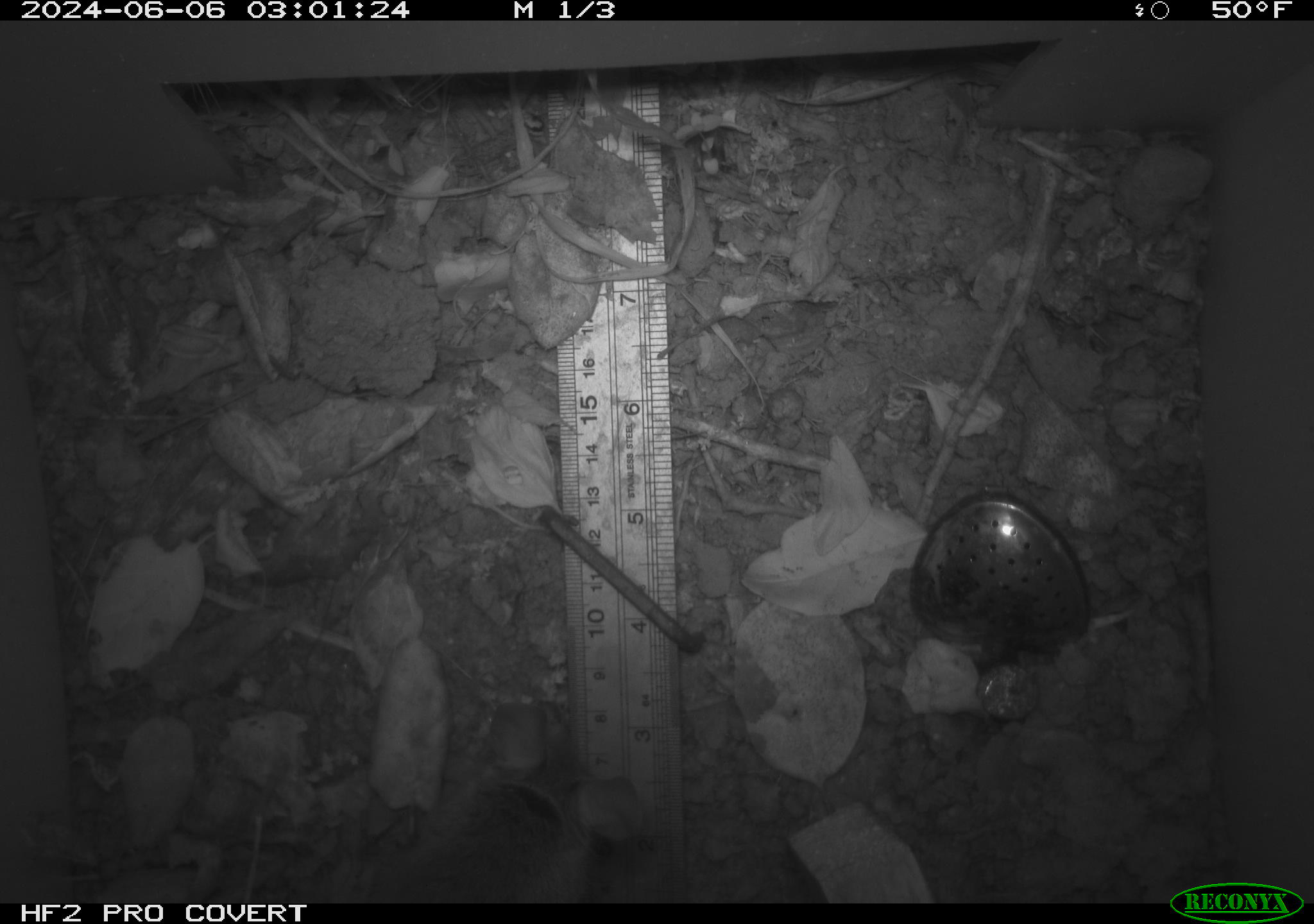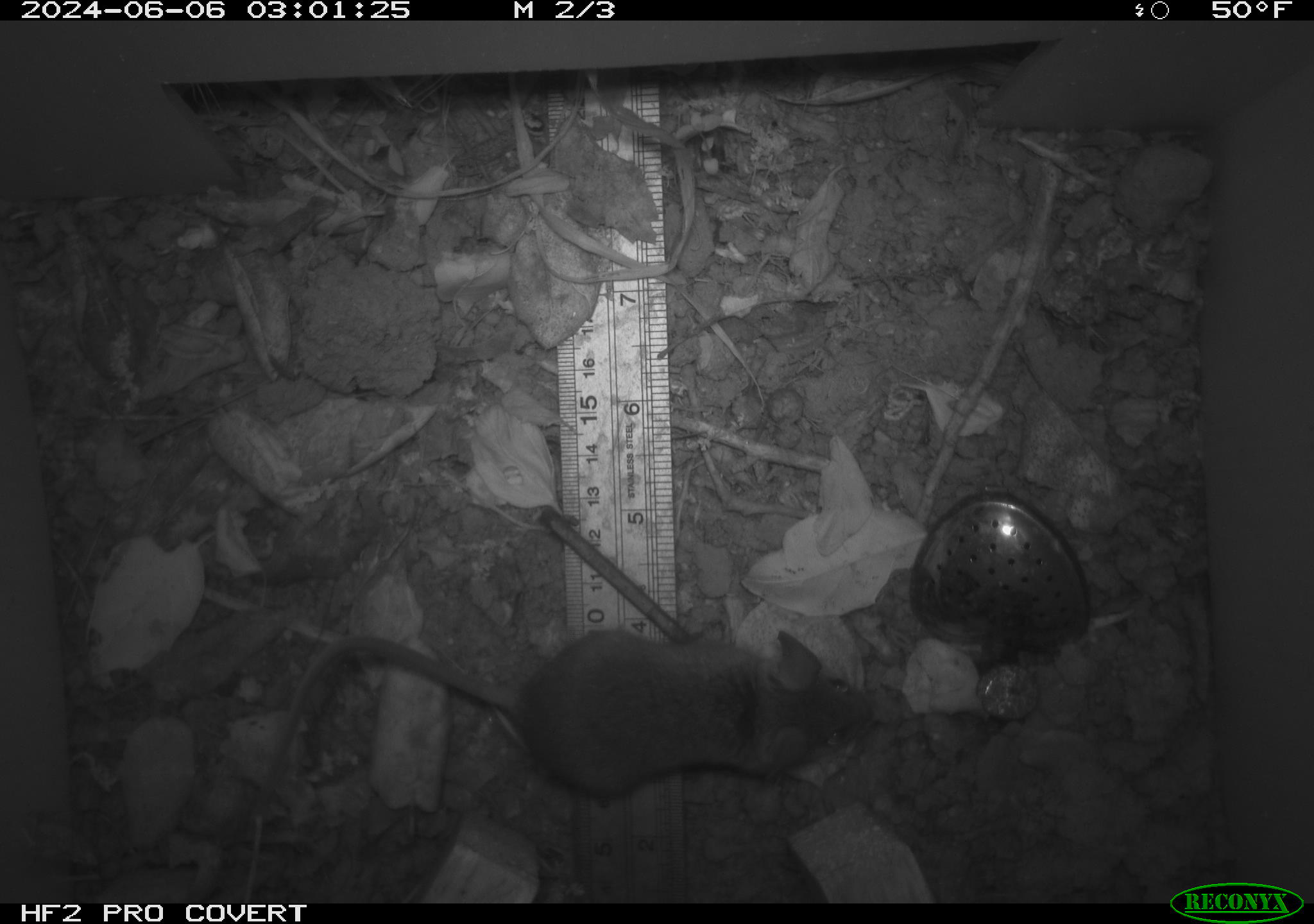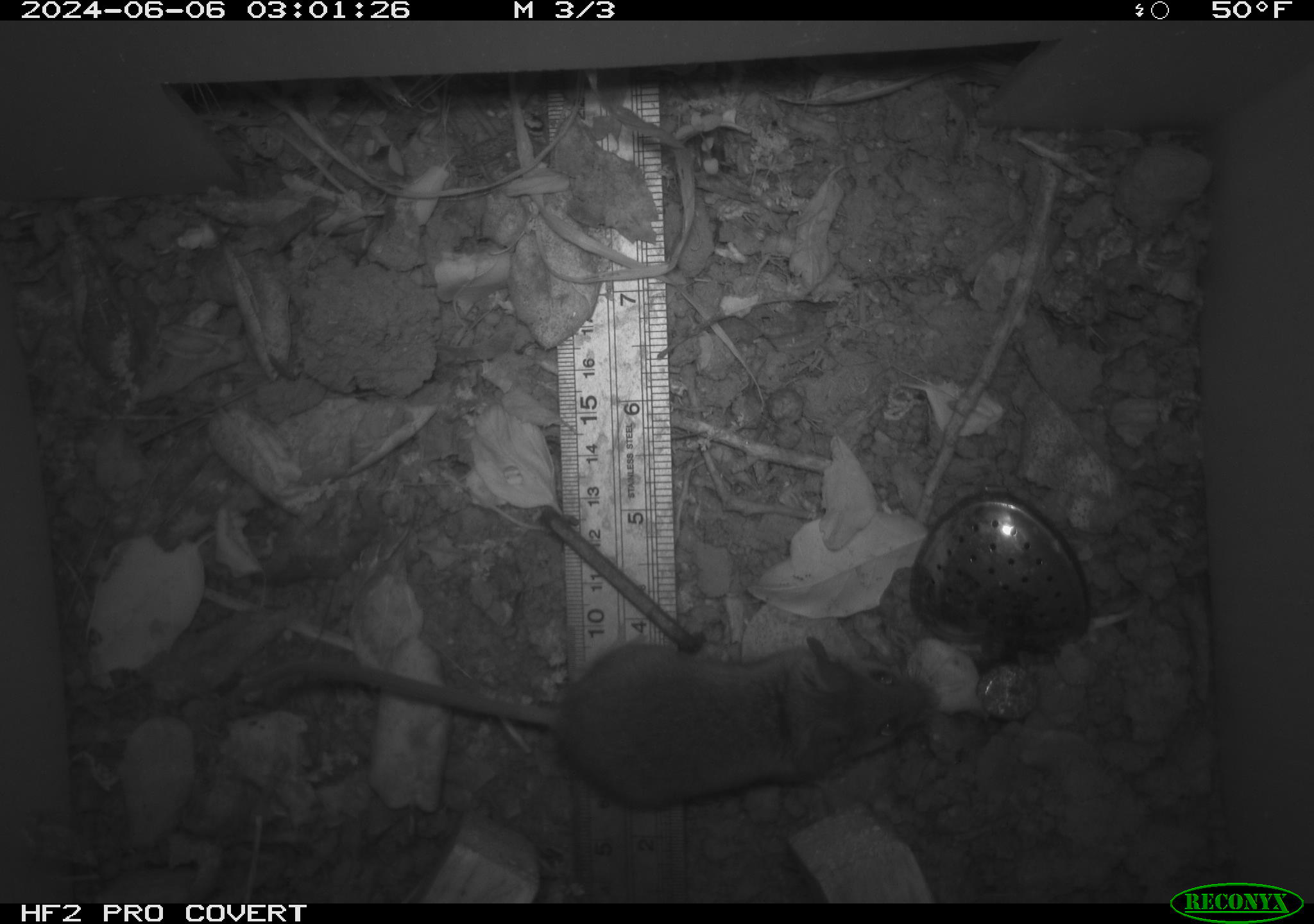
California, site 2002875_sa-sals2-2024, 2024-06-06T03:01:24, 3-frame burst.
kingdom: Animalia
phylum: Chordata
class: Mammalia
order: Rodentia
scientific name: Rodentia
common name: mouse species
Mouse species (Rodentia).